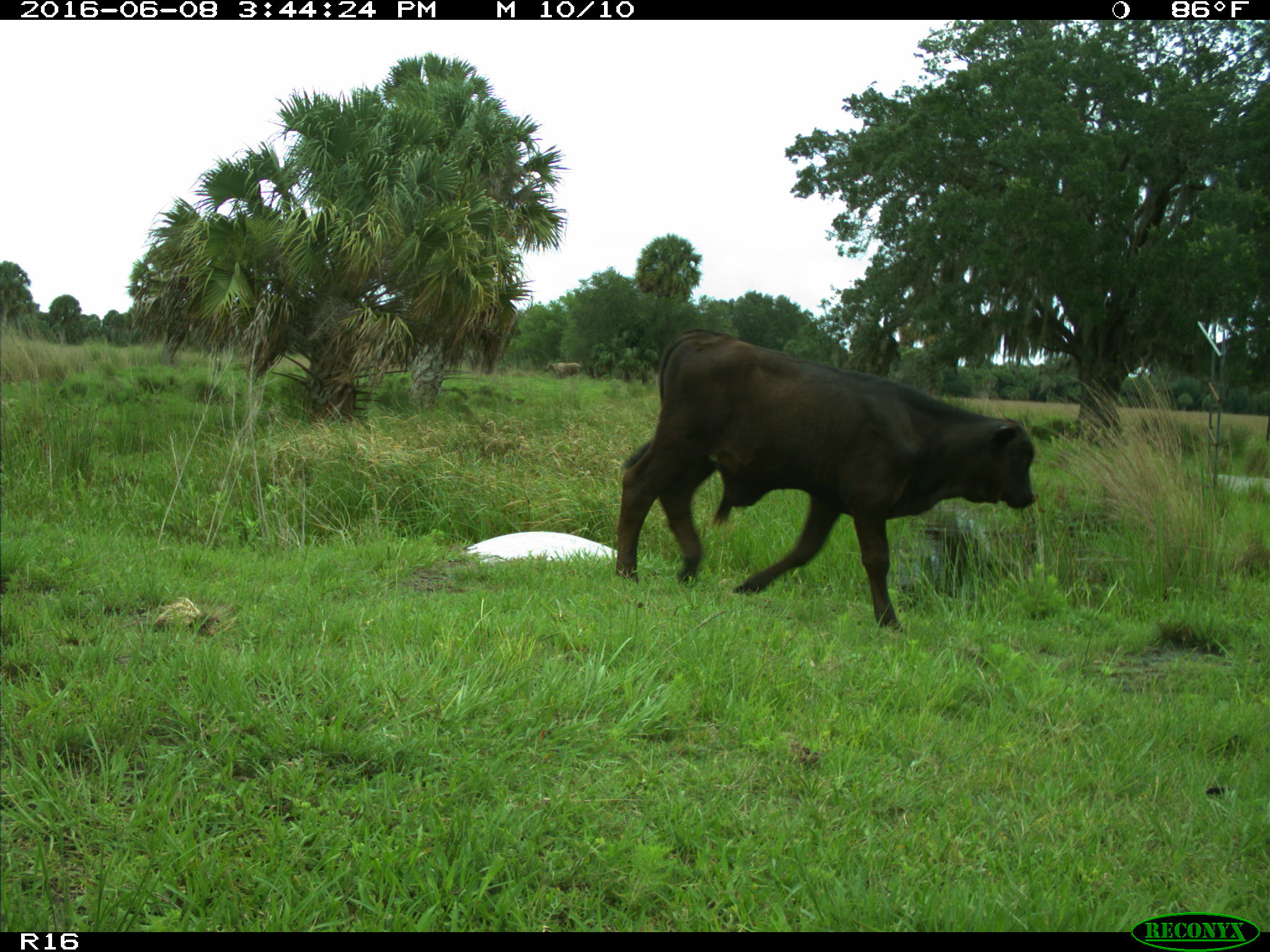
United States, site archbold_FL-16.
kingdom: Animalia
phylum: Chordata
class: Mammalia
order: Artiodactyla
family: Bovidae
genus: Bos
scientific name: Bos taurus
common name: domestic cow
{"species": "Bos taurus (domestic cow)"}